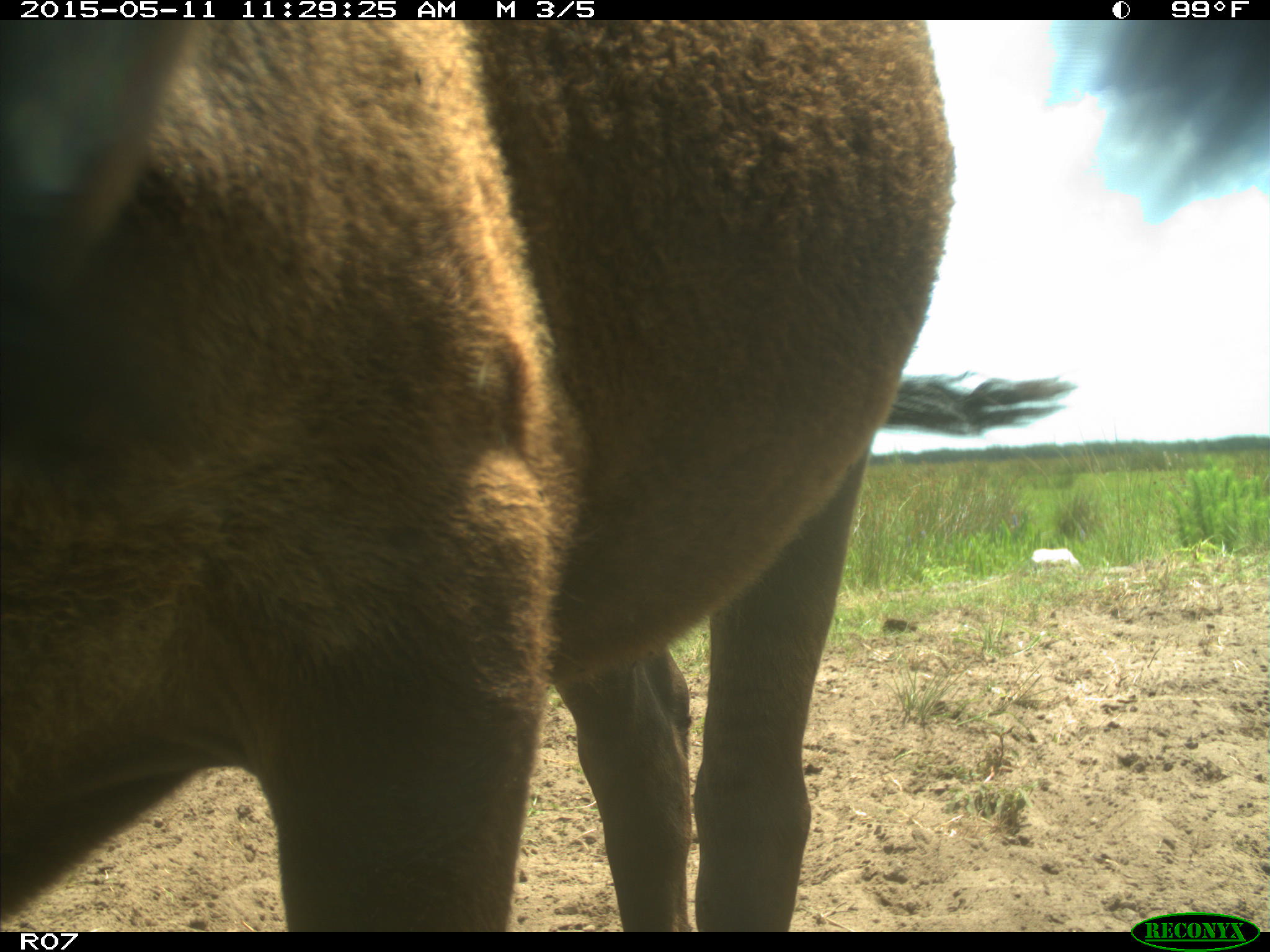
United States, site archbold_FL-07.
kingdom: Animalia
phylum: Chordata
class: Mammalia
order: Artiodactyla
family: Bovidae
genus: Bos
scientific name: Bos taurus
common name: domestic cow